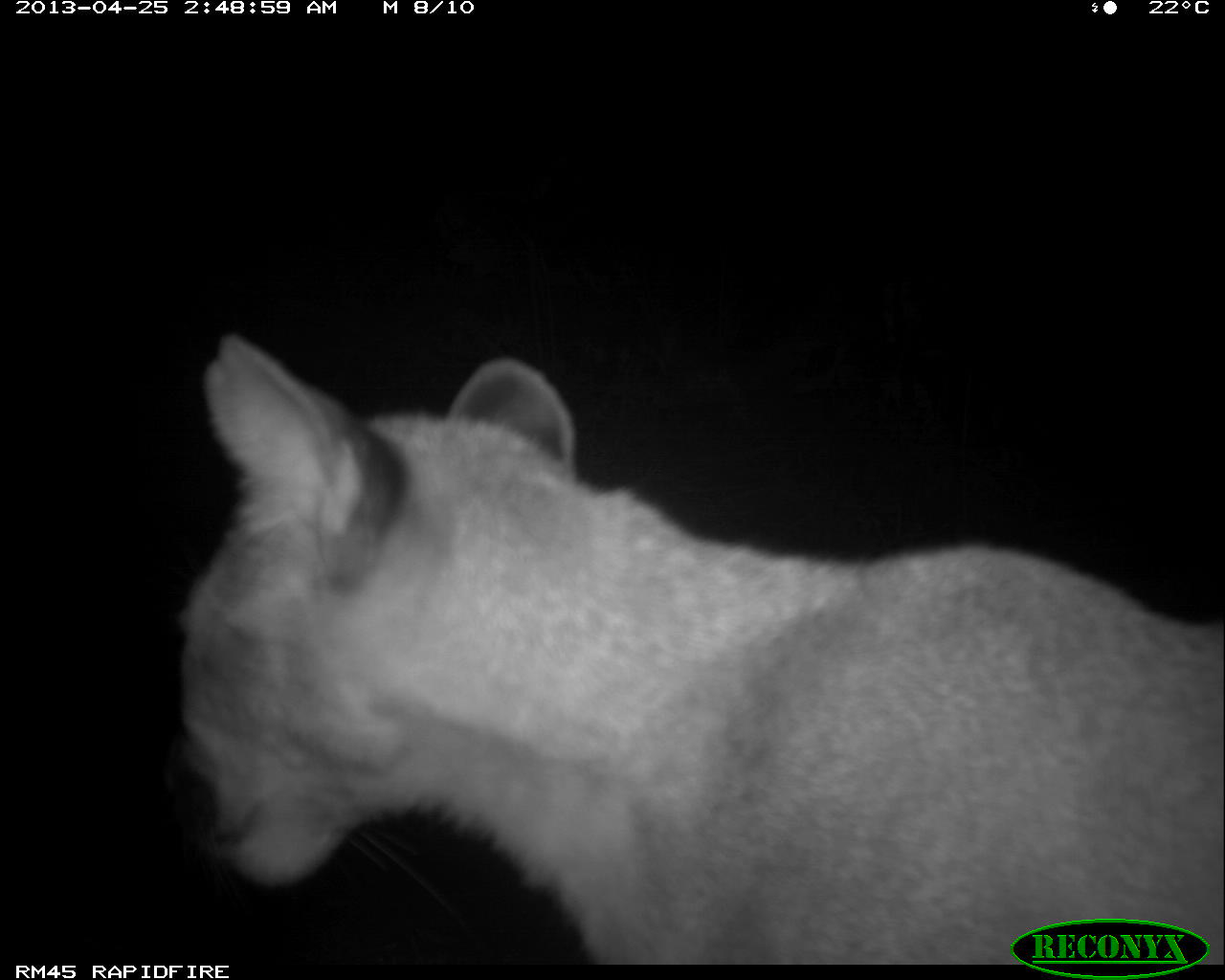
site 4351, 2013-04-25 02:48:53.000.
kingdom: Animalia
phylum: Chordata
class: Mammalia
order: Carnivora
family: Felidae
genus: Puma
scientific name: Puma concolor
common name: mountain lion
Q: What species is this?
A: Puma concolor (mountain lion).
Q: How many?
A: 2.